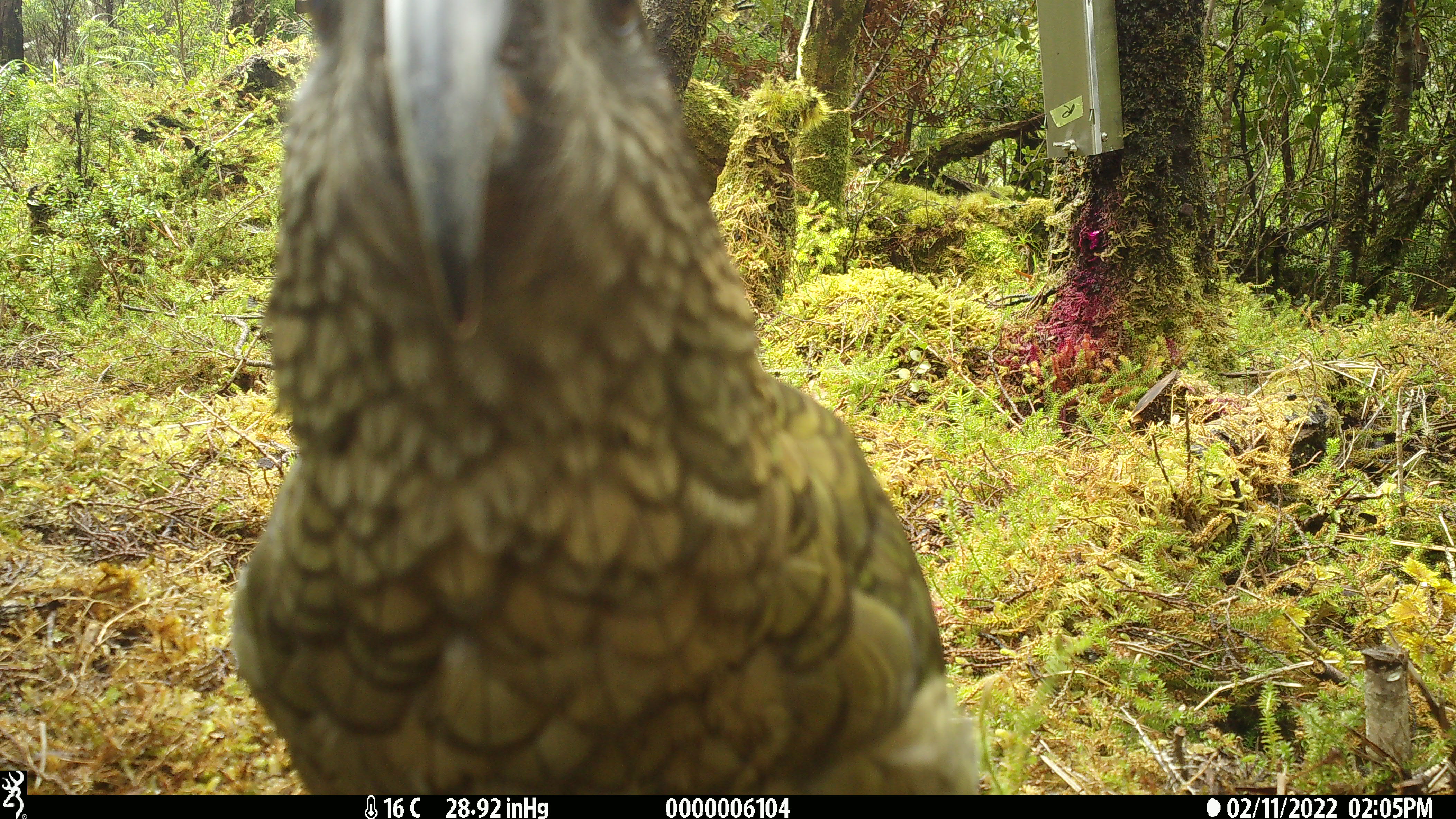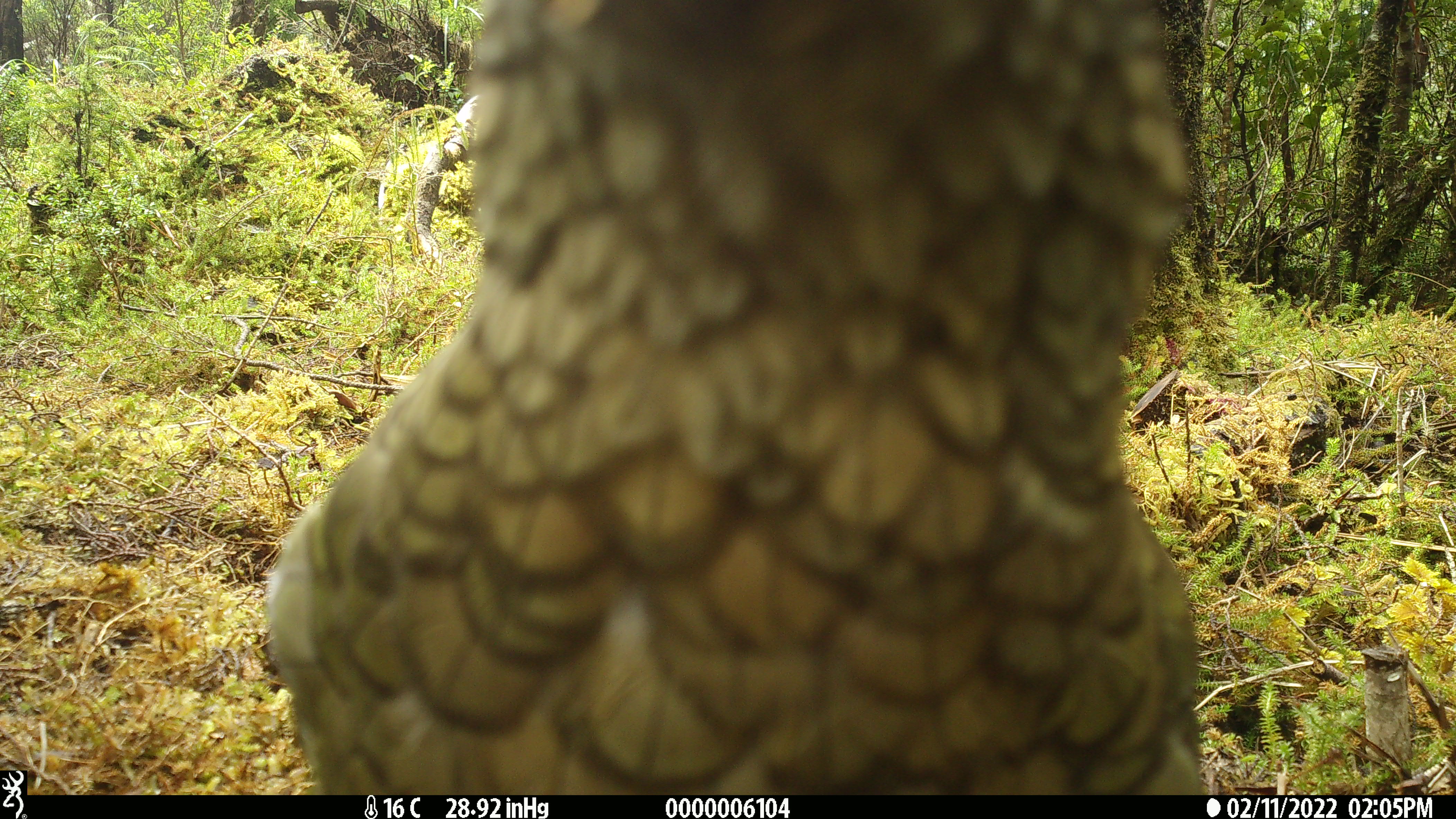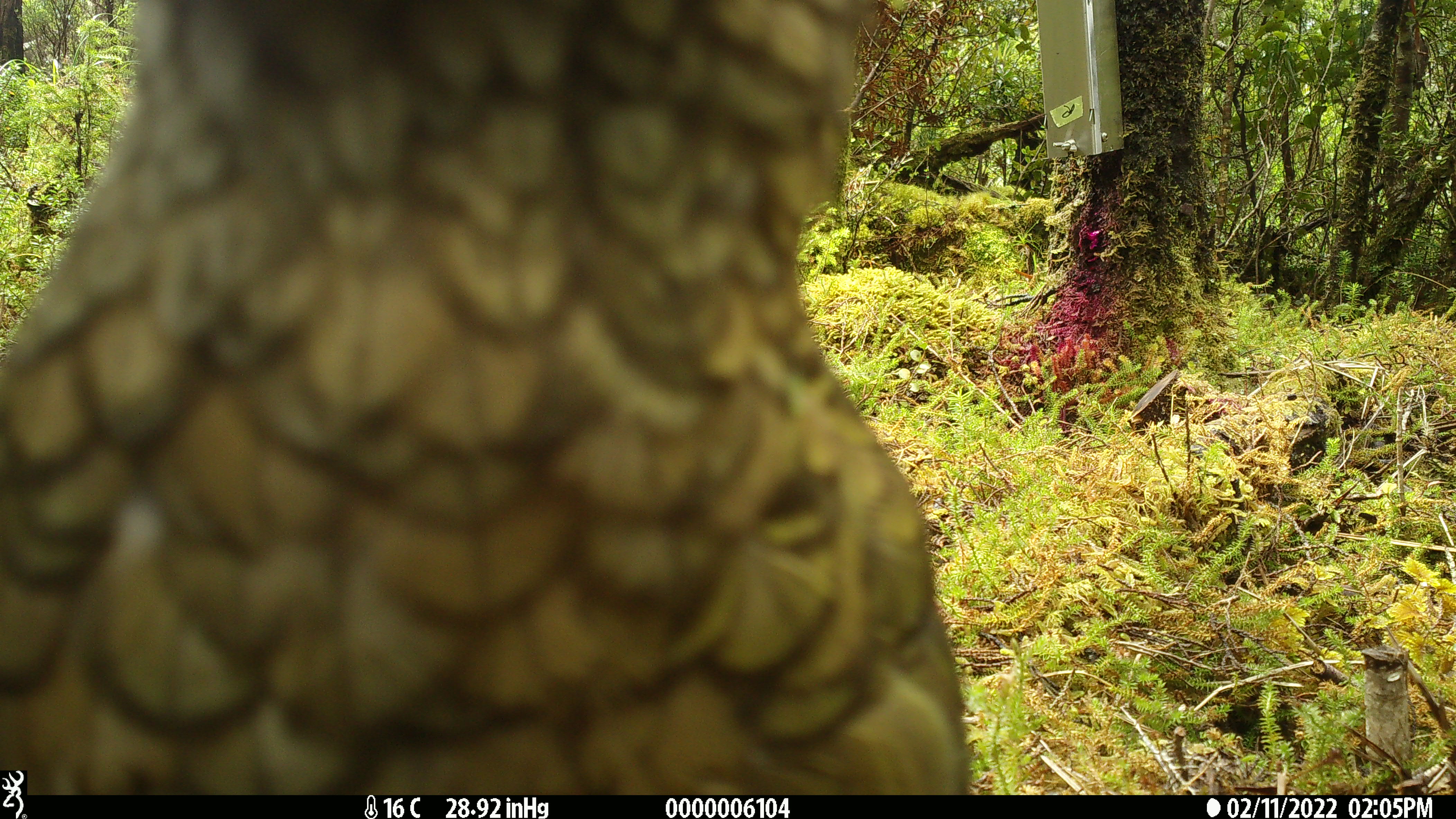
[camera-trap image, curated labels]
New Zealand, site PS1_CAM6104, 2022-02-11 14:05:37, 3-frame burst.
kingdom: Animalia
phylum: Chordata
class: Aves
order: Psittaciformes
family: Strigopidae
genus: Nestor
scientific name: Nestor notabilis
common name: kea